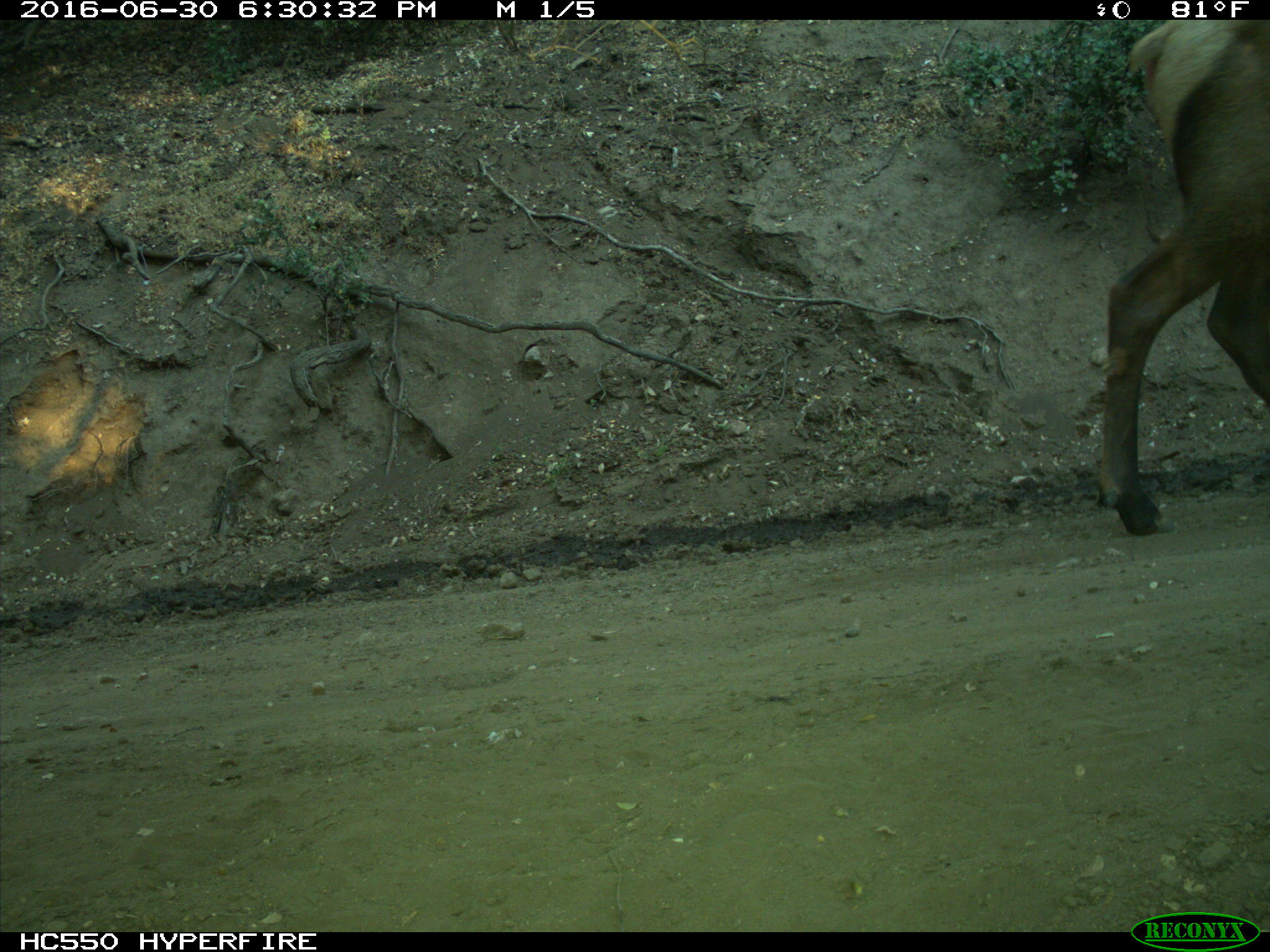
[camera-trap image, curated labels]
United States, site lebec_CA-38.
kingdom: Animalia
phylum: Chordata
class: Mammalia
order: Artiodactyla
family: Cervidae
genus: Cervus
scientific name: Cervus canadensis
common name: elk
Cervus canadensis (elk).